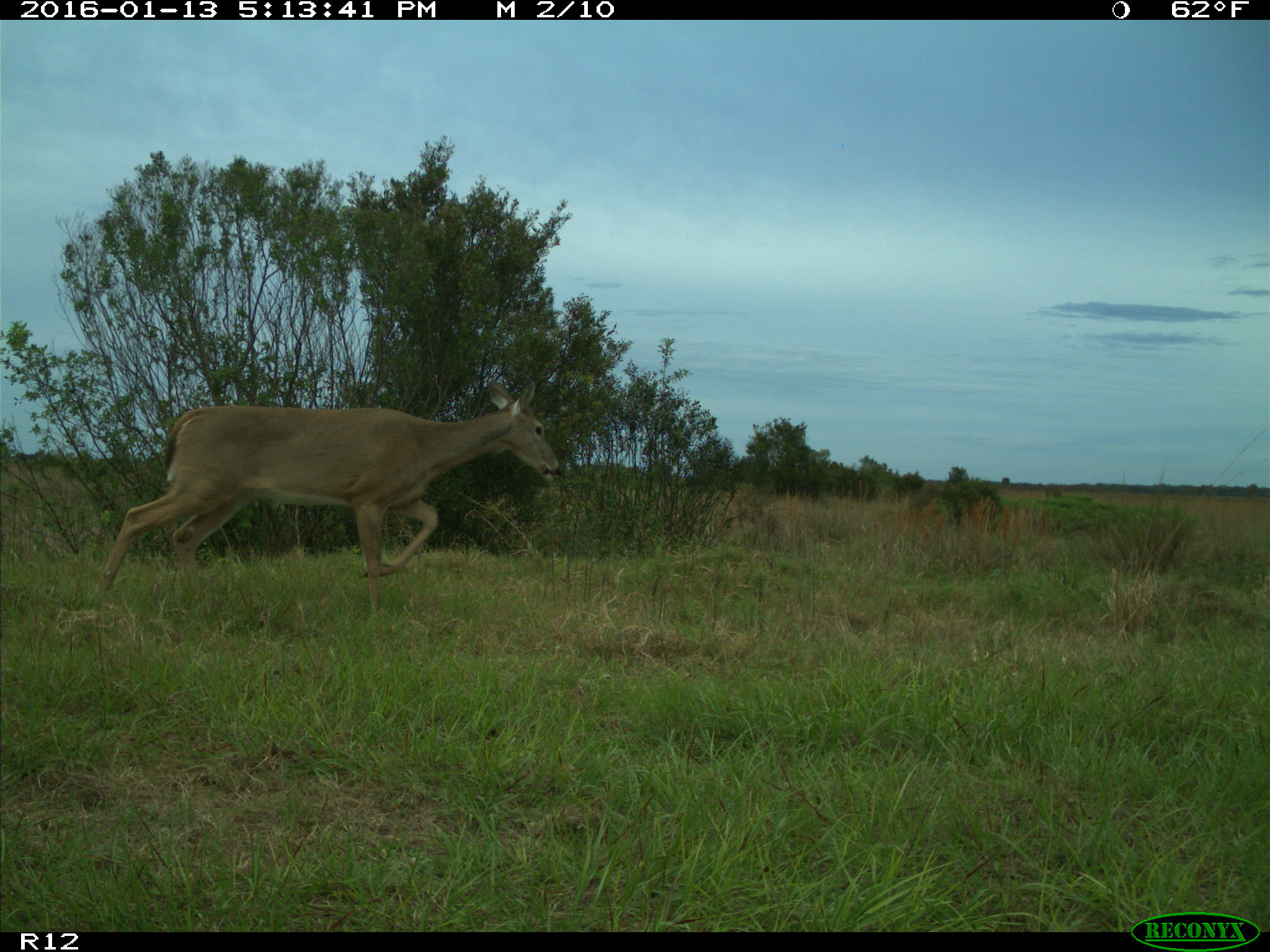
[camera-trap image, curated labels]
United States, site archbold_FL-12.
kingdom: Animalia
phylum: Chordata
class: Mammalia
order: Artiodactyla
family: Cervidae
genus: Odocoileus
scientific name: Odocoileus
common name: deer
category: unidentified deer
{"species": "unidentified deer (deer) (Odocoileus)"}